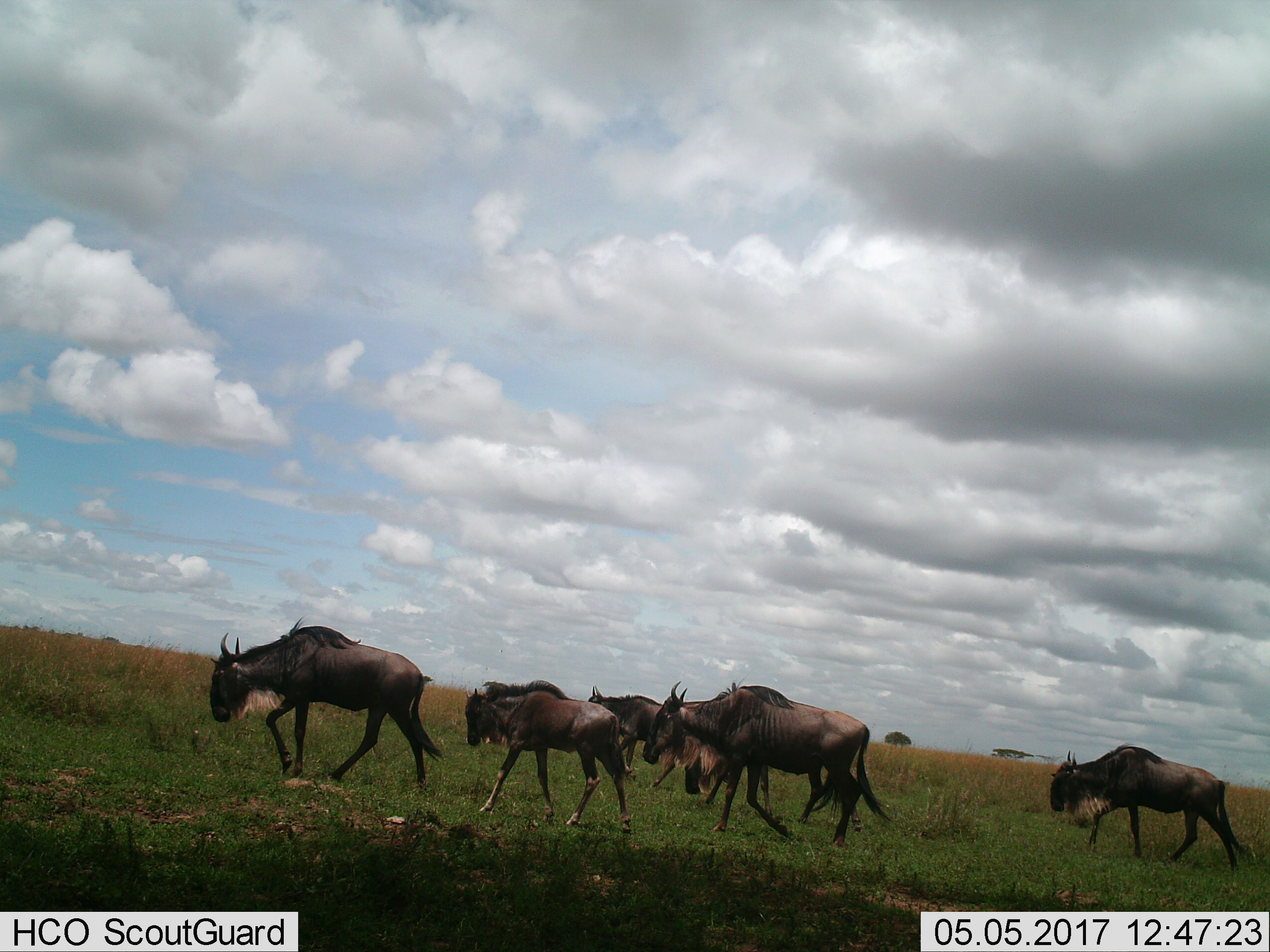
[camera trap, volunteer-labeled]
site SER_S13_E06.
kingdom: Animalia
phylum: Chordata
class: Mammalia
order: Artiodactyla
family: Bovidae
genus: Connochaetes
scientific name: Connochaetes taurinus taurinus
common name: blue wildebeest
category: wildebeestblue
Wildebeestblue (blue wildebeest) (Connochaetes taurinus taurinus), count 6. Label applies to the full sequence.